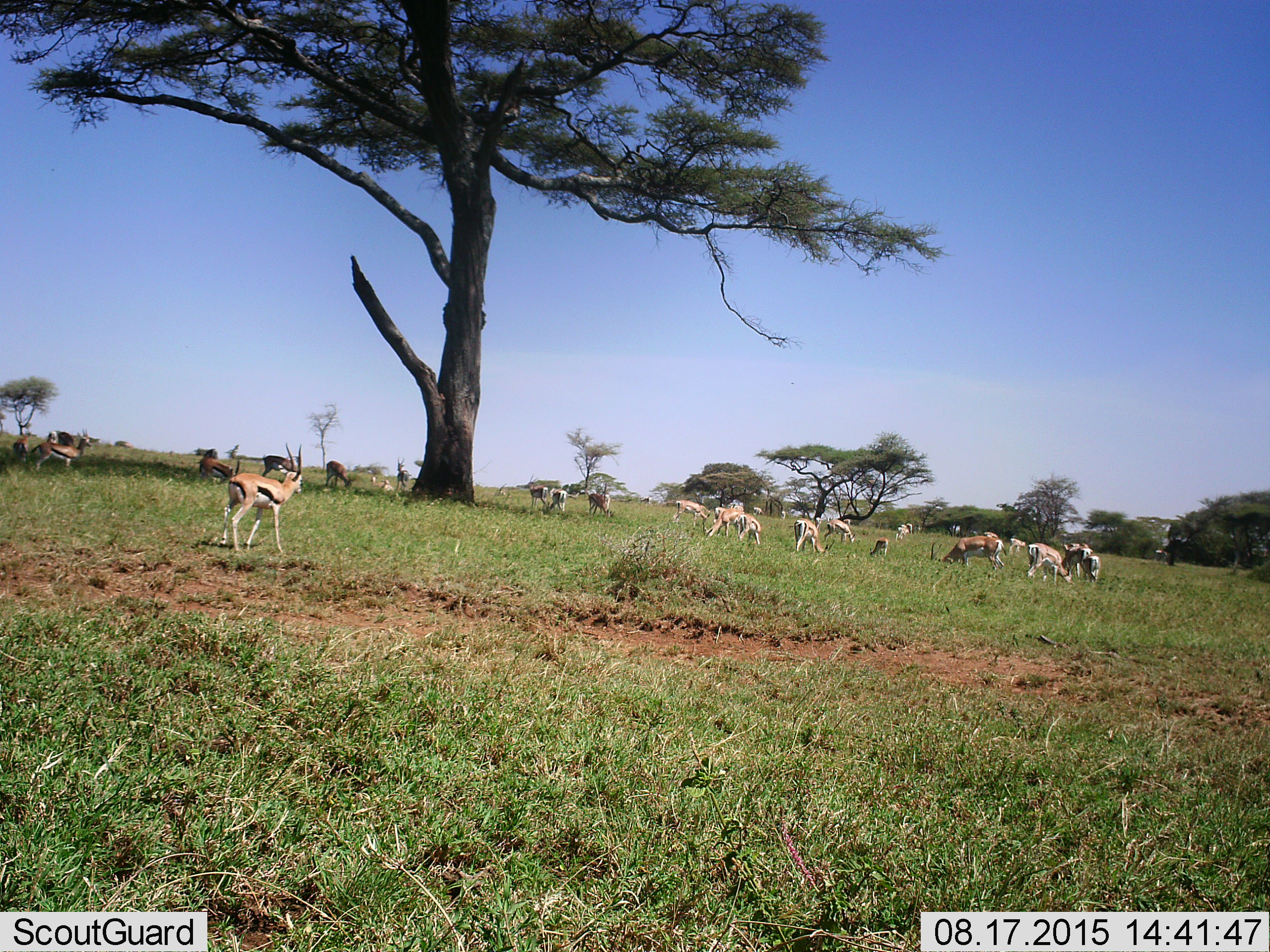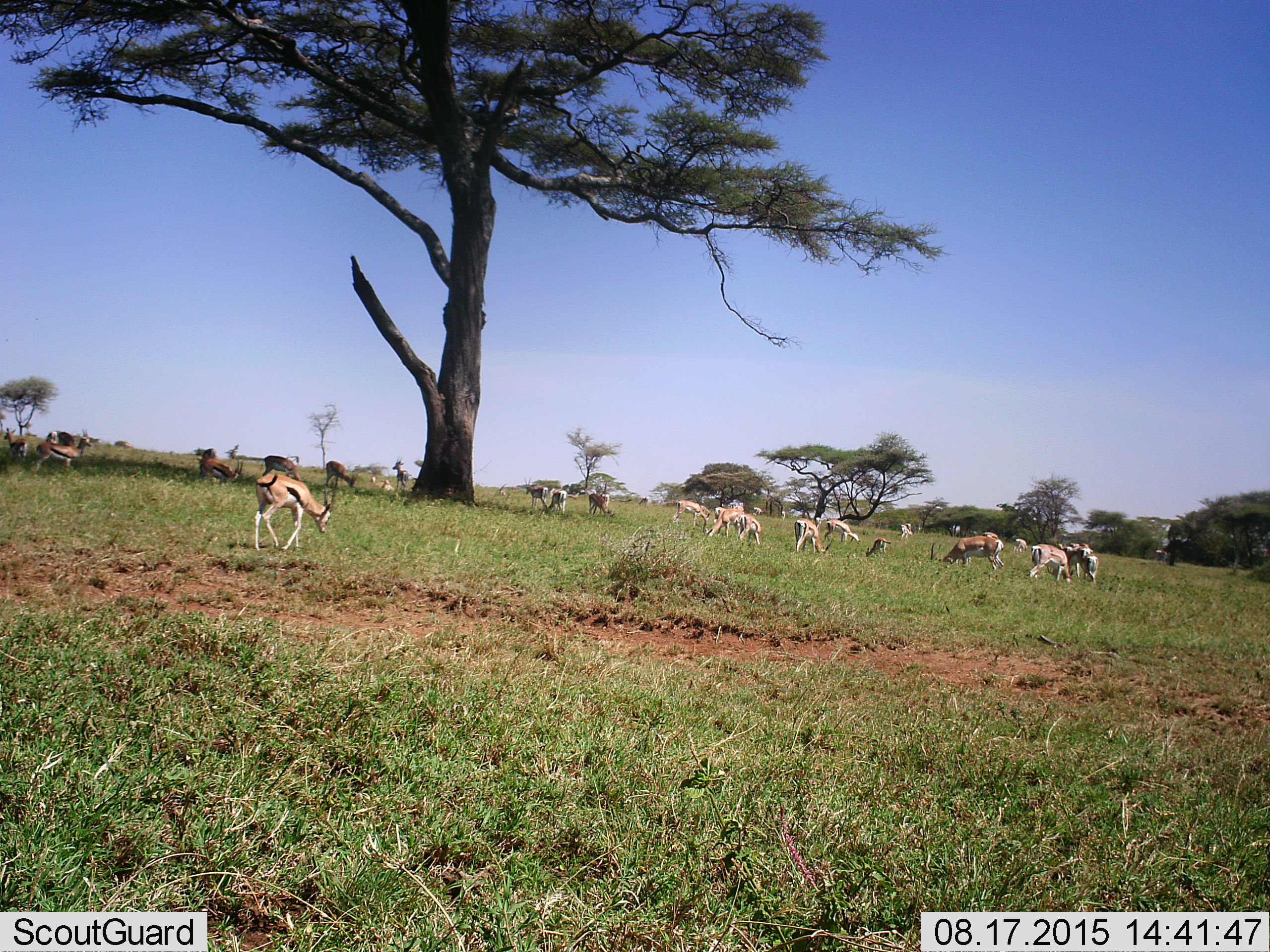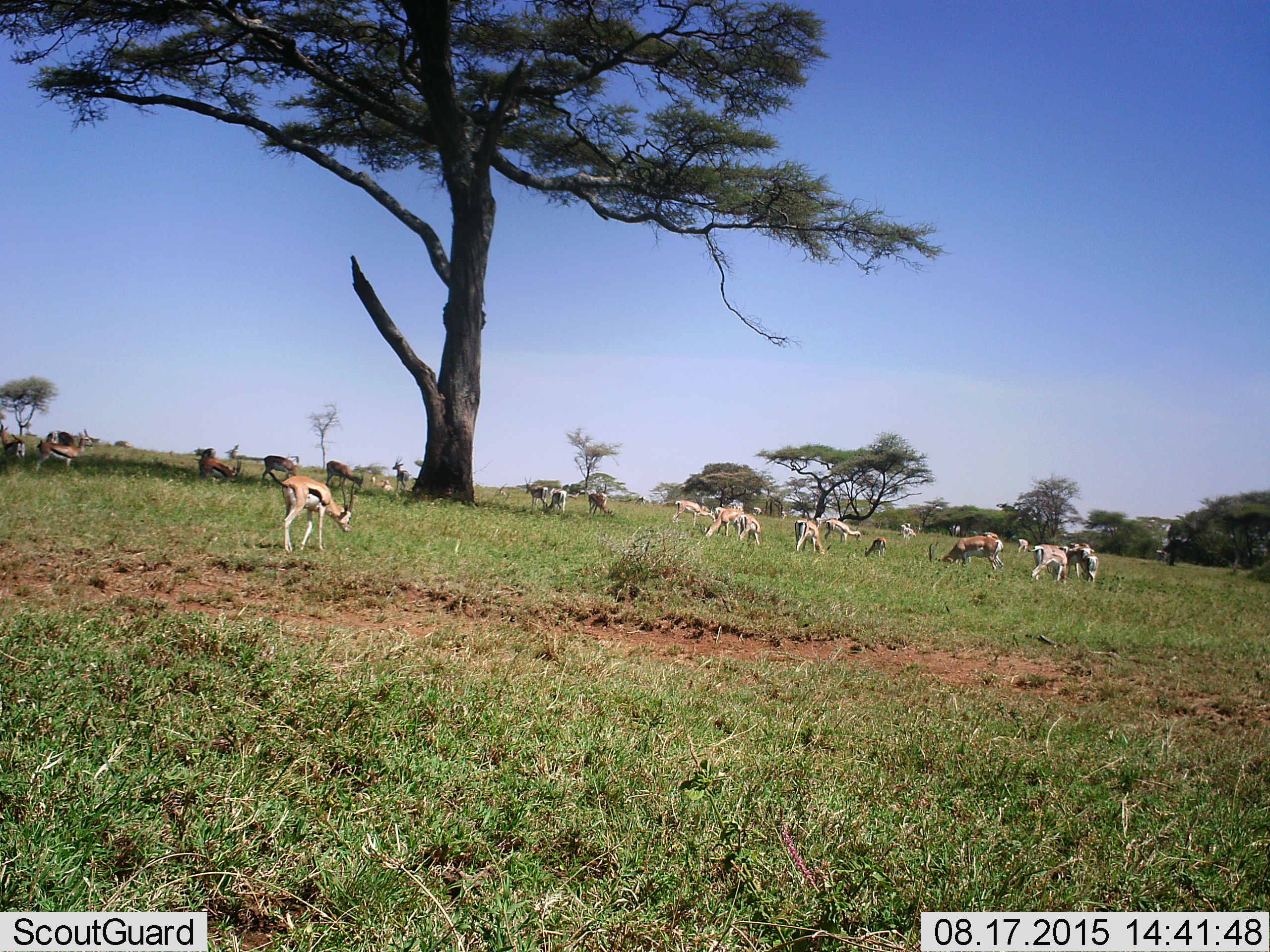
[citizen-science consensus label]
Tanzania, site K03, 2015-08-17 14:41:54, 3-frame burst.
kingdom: Animalia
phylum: Chordata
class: Mammalia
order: Artiodactyla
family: Bovidae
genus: Eudorcas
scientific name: Eudorcas thomsonii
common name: thomson's gazelle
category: gazellethomsons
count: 11-50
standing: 88%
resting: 12%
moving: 38%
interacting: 0%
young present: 38%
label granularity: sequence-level